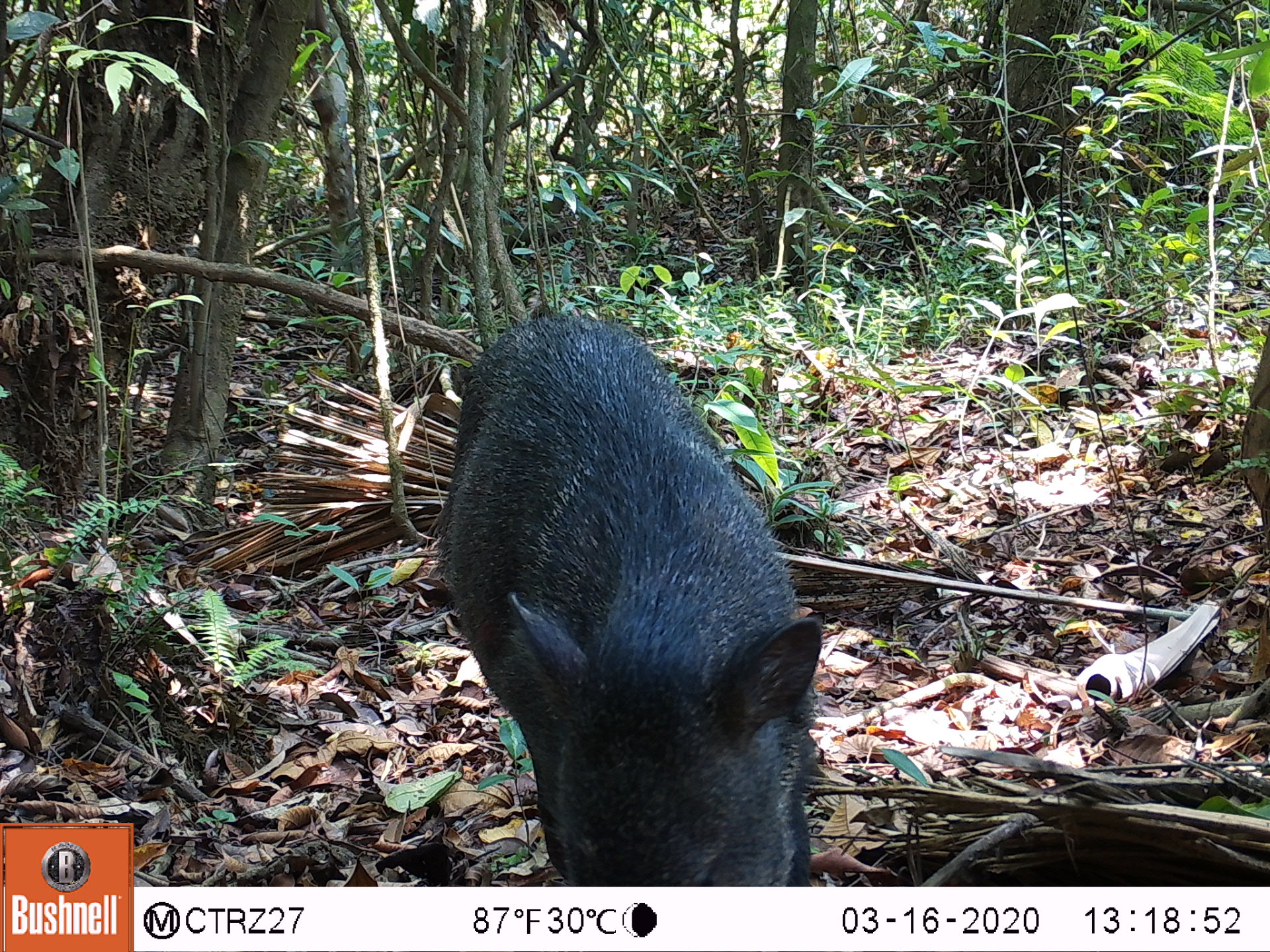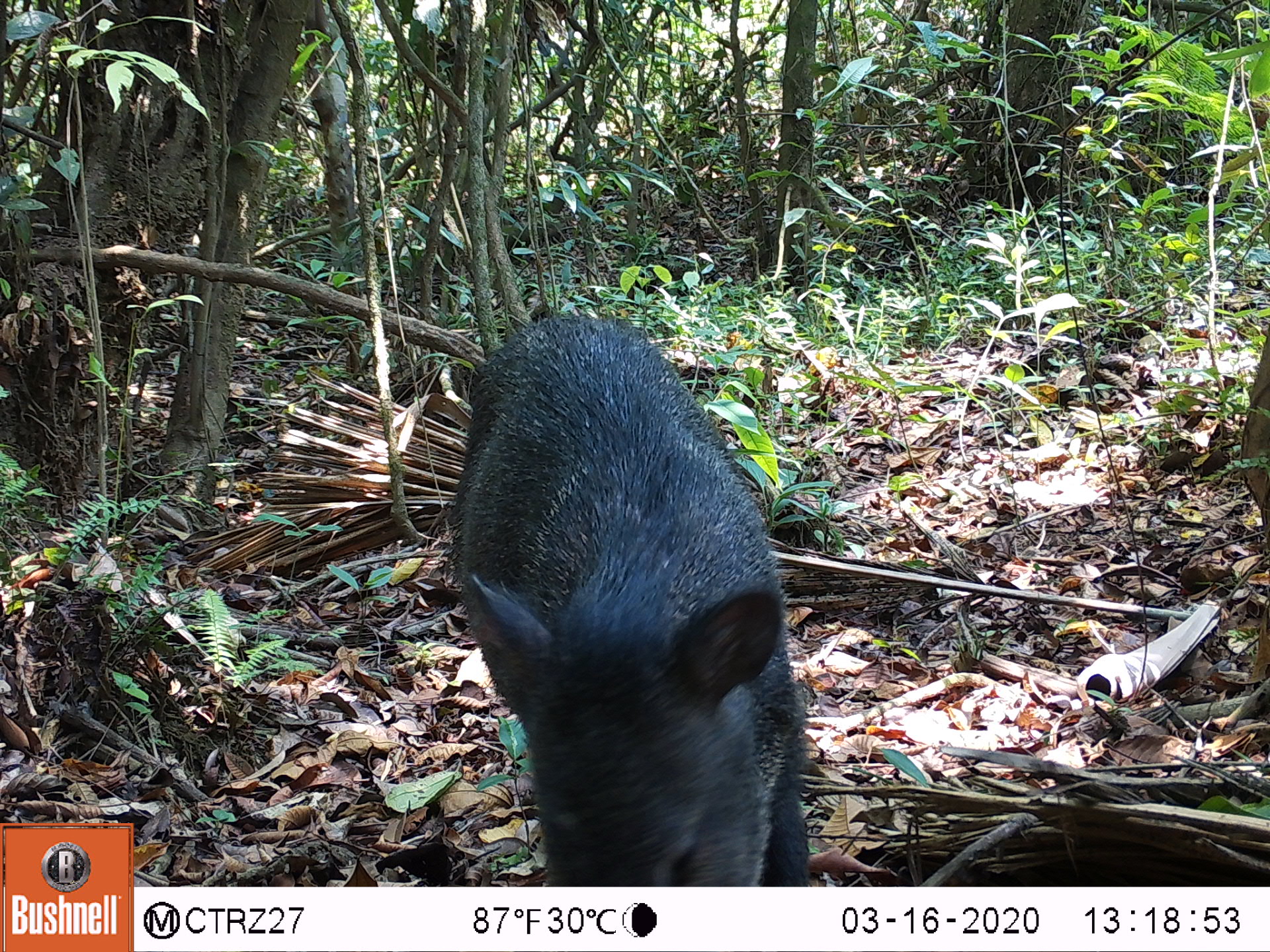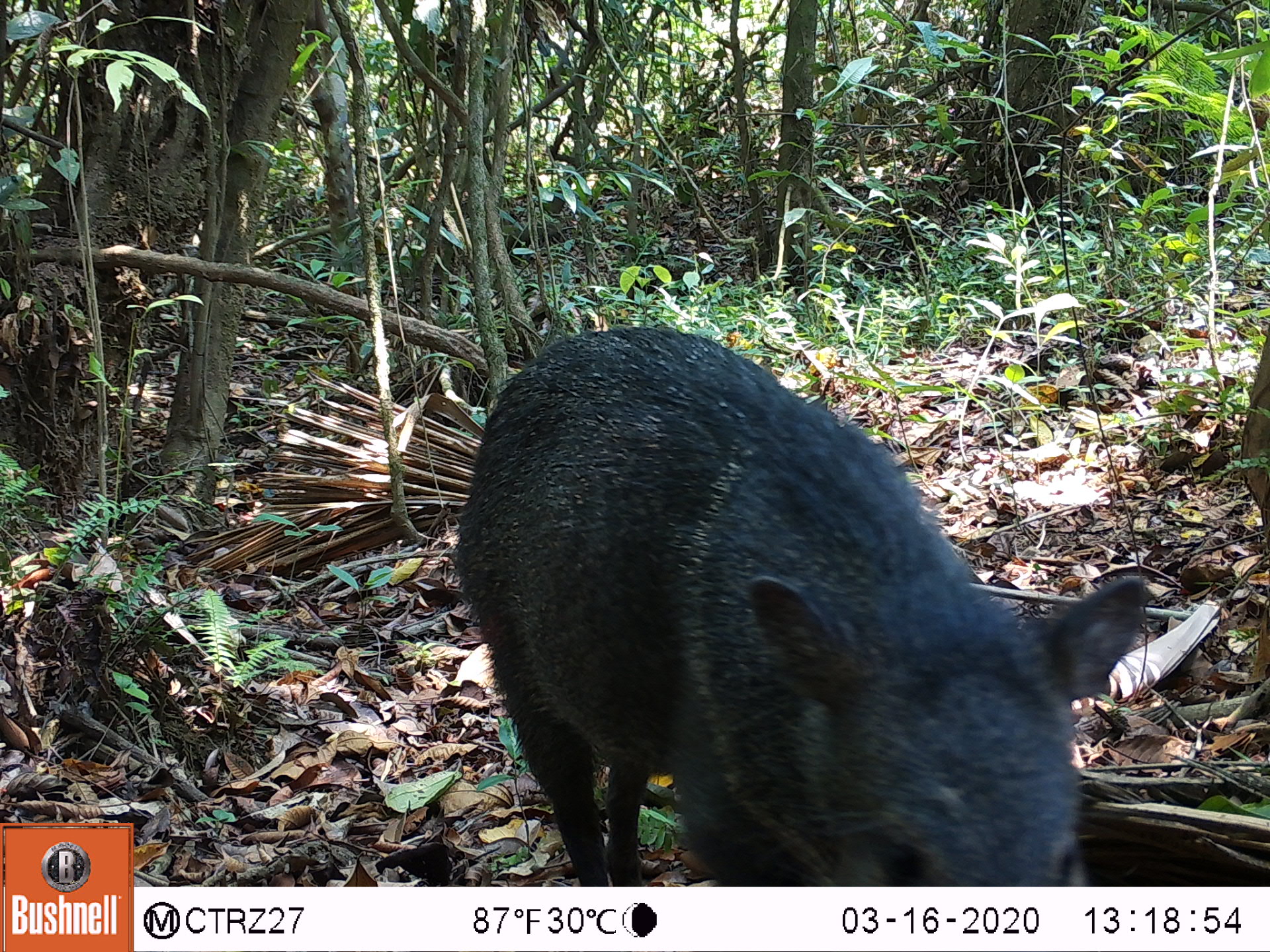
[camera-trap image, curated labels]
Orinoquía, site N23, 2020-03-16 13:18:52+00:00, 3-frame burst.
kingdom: Animalia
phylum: Chordata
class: Mammalia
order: Artiodactyla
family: Tayassuidae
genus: Pecari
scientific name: Pecari tajacu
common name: collared peccary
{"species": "collared peccary (Pecari tajacu)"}